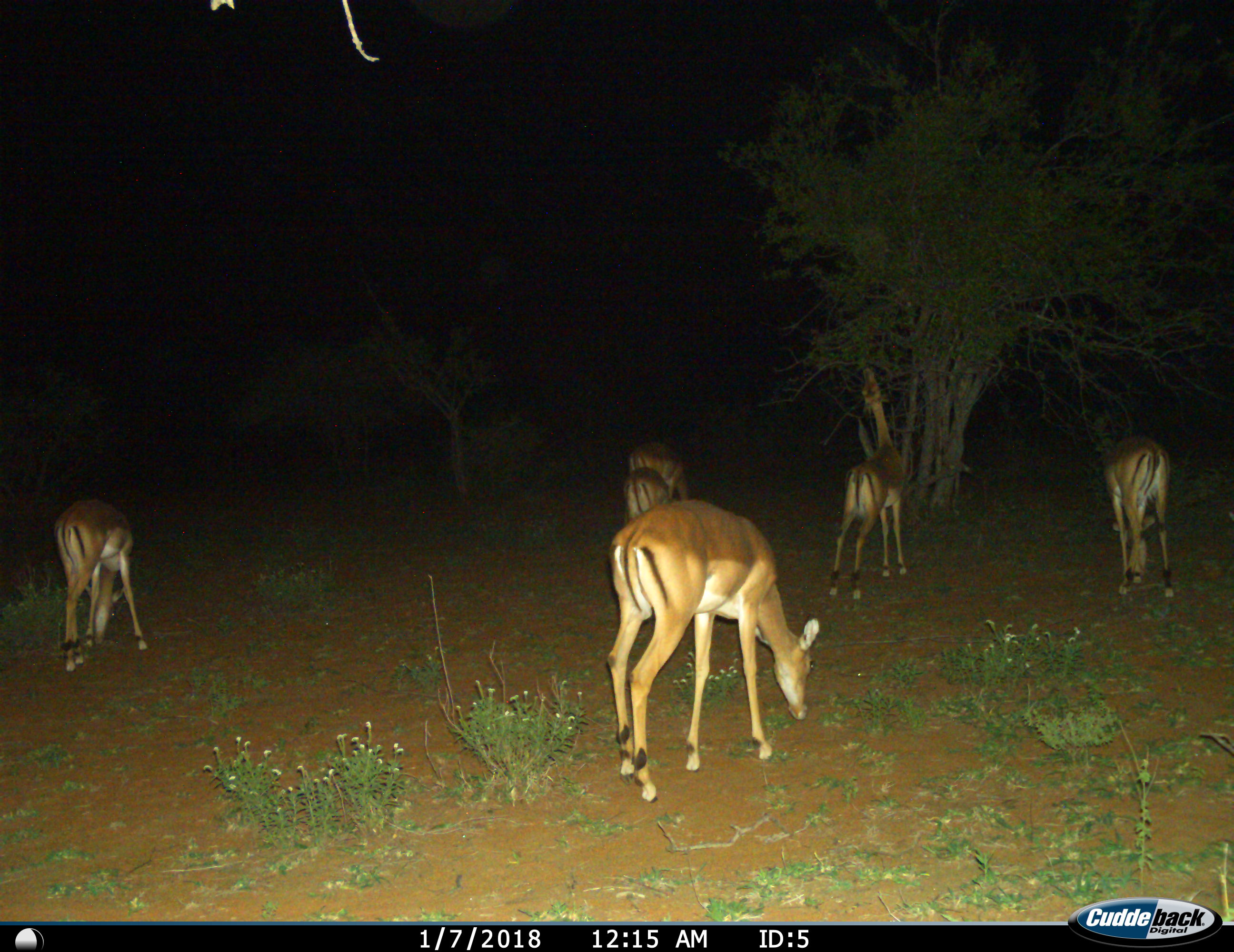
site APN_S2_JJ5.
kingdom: Animalia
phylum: Chordata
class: Mammalia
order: Artiodactyla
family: Bovidae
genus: Aepyceros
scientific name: Aepyceros melampus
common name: impala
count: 6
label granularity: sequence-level